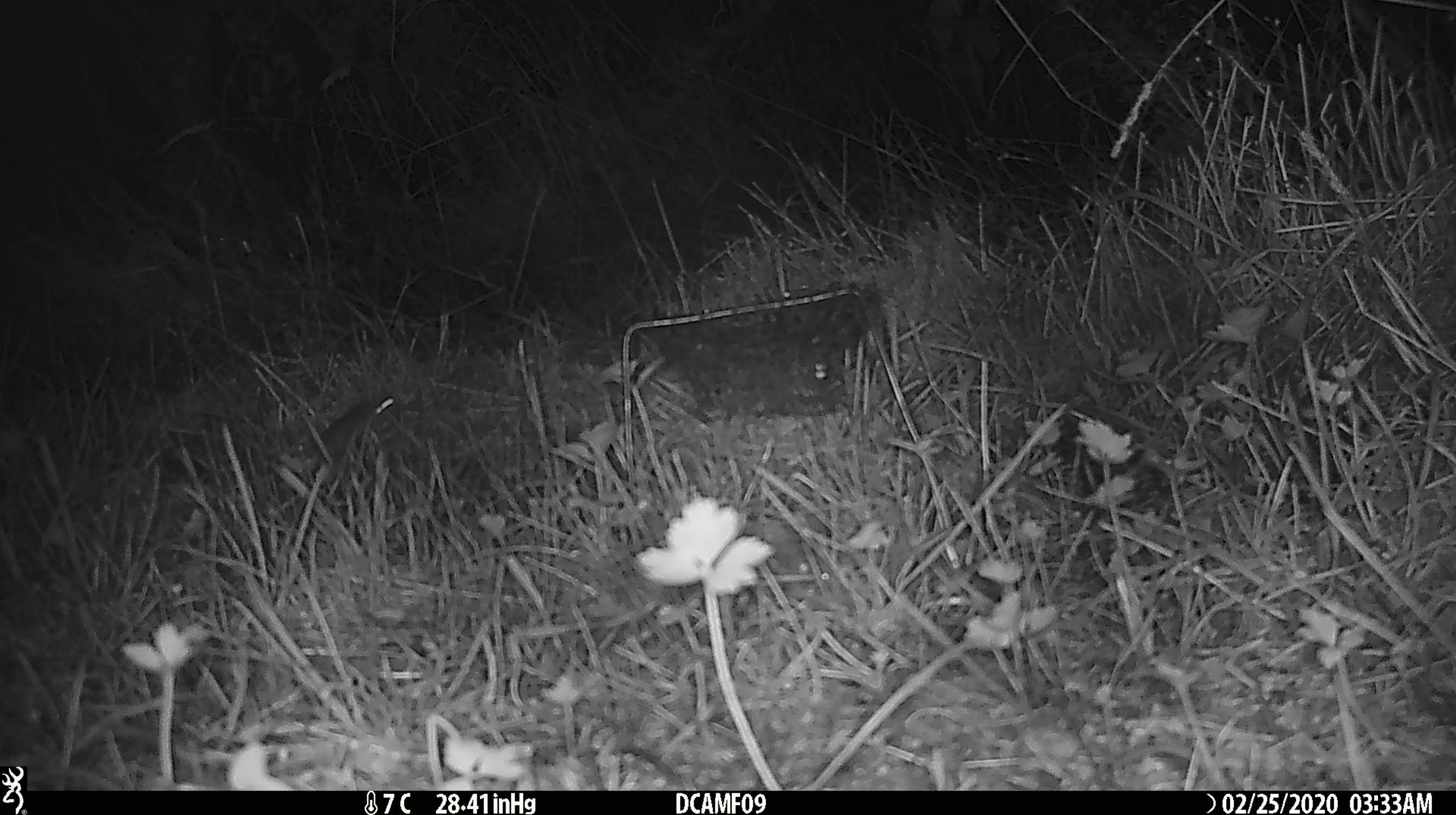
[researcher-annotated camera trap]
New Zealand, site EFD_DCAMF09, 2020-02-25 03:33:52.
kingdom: Animalia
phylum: Chordata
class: Mammalia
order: Rodentia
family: Muridae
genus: Mus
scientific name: Mus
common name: mouse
Mouse (Mus).